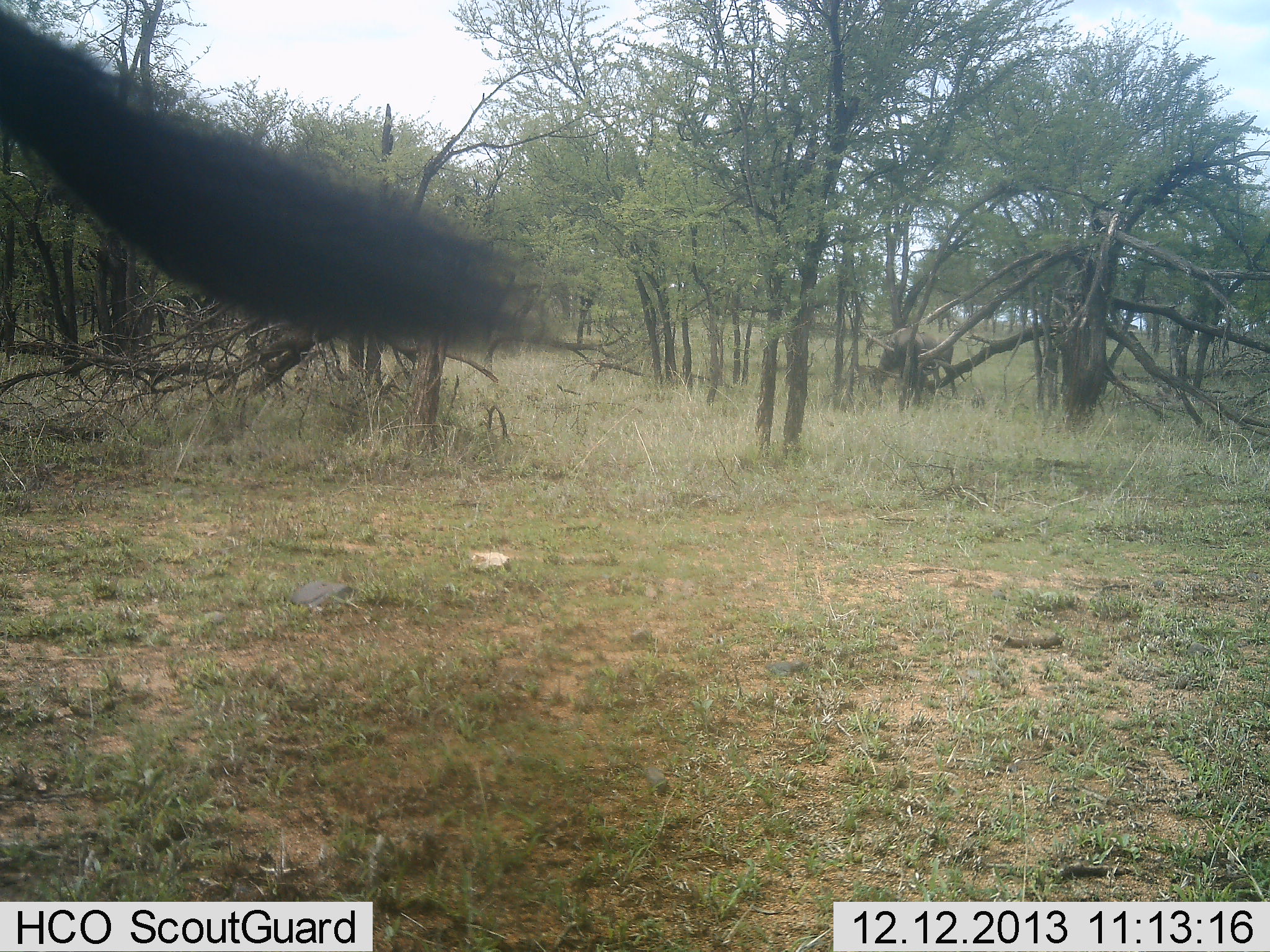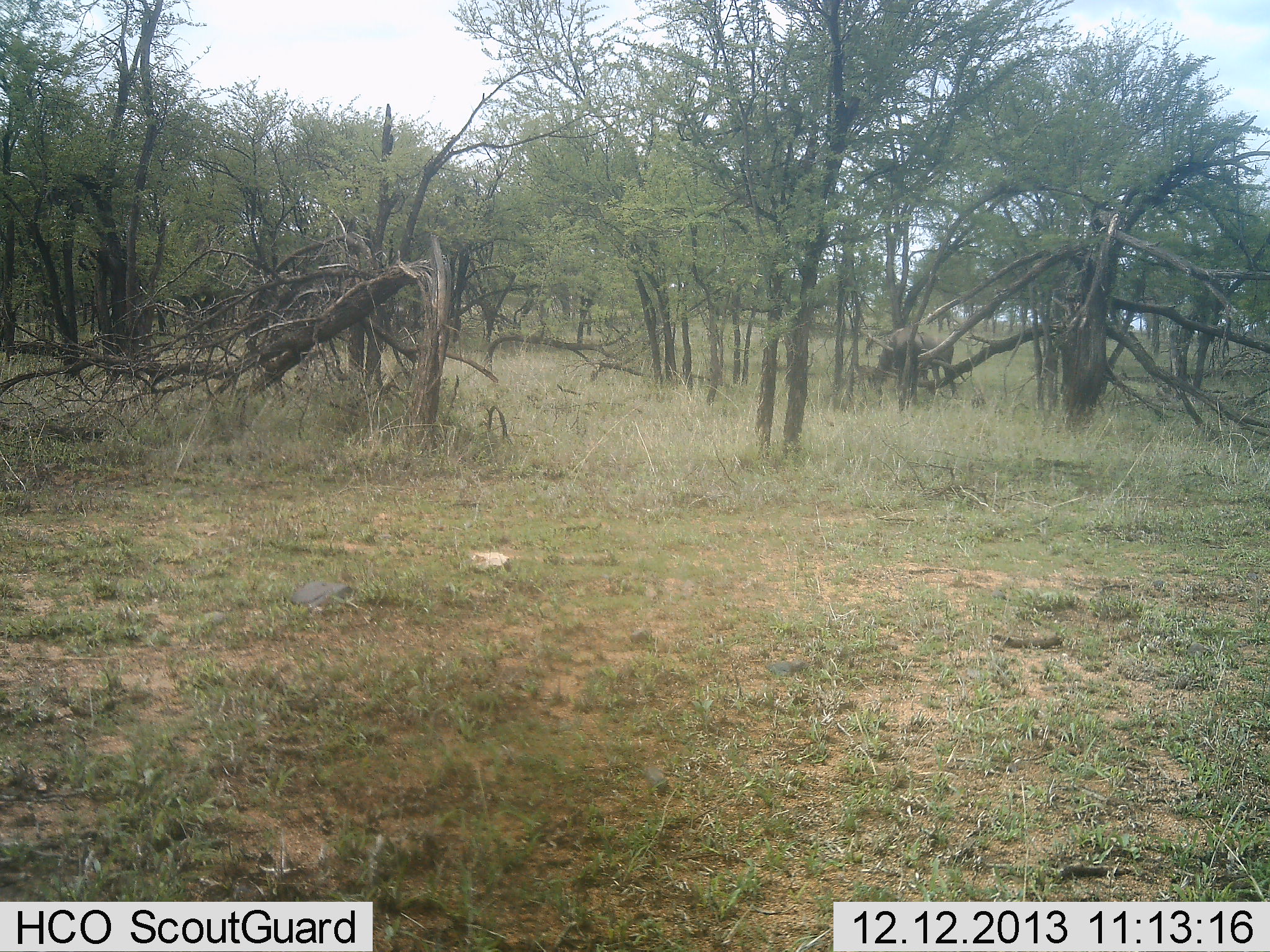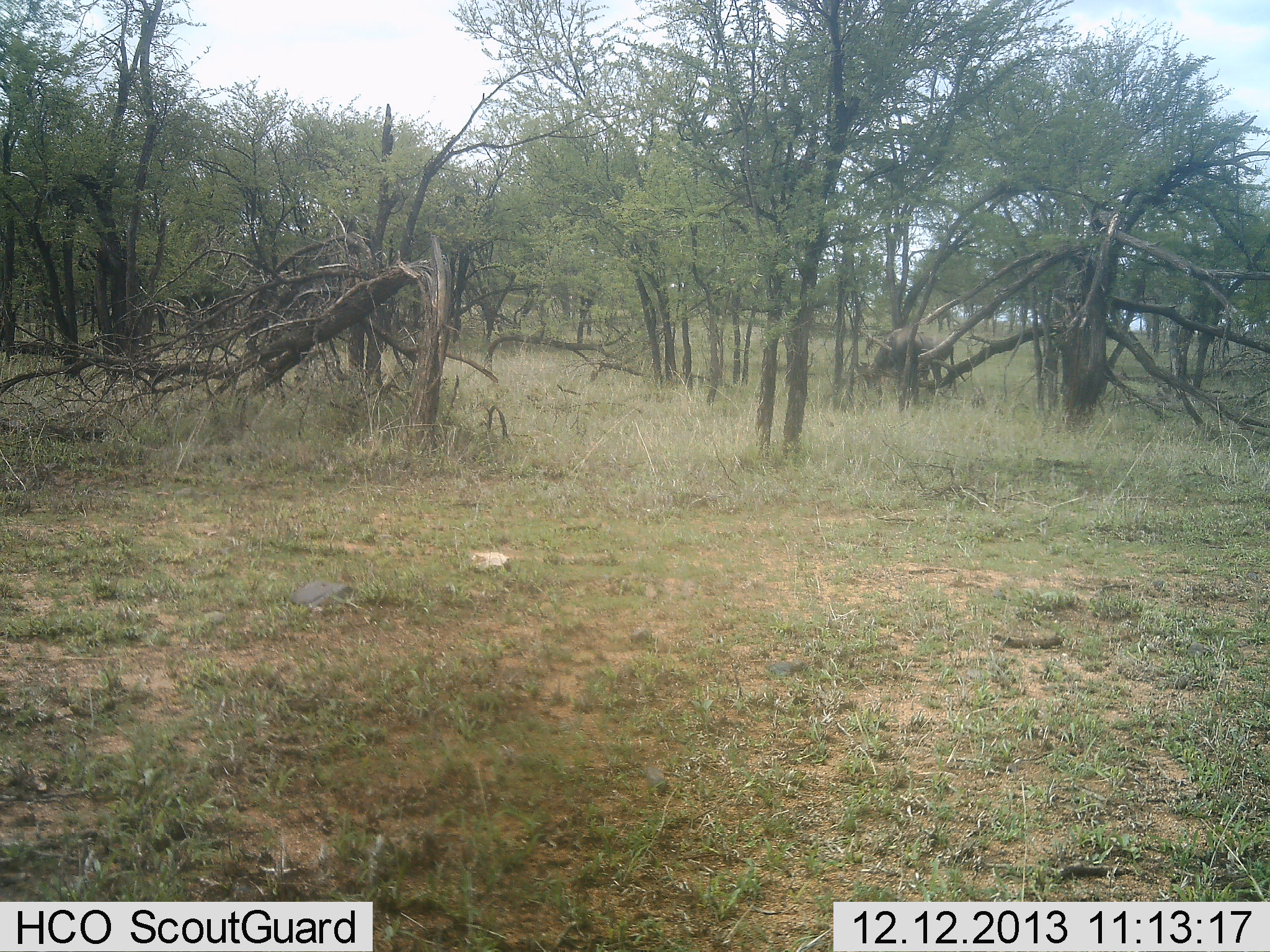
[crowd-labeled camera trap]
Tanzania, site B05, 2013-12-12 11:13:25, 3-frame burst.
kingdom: Animalia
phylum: Chordata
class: Mammalia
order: Artiodactyla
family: Bovidae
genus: Connochaetes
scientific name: Connochaetes taurinus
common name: blue wildebeest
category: wildebeest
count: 2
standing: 40%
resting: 0%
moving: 10%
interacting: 0%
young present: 0%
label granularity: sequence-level